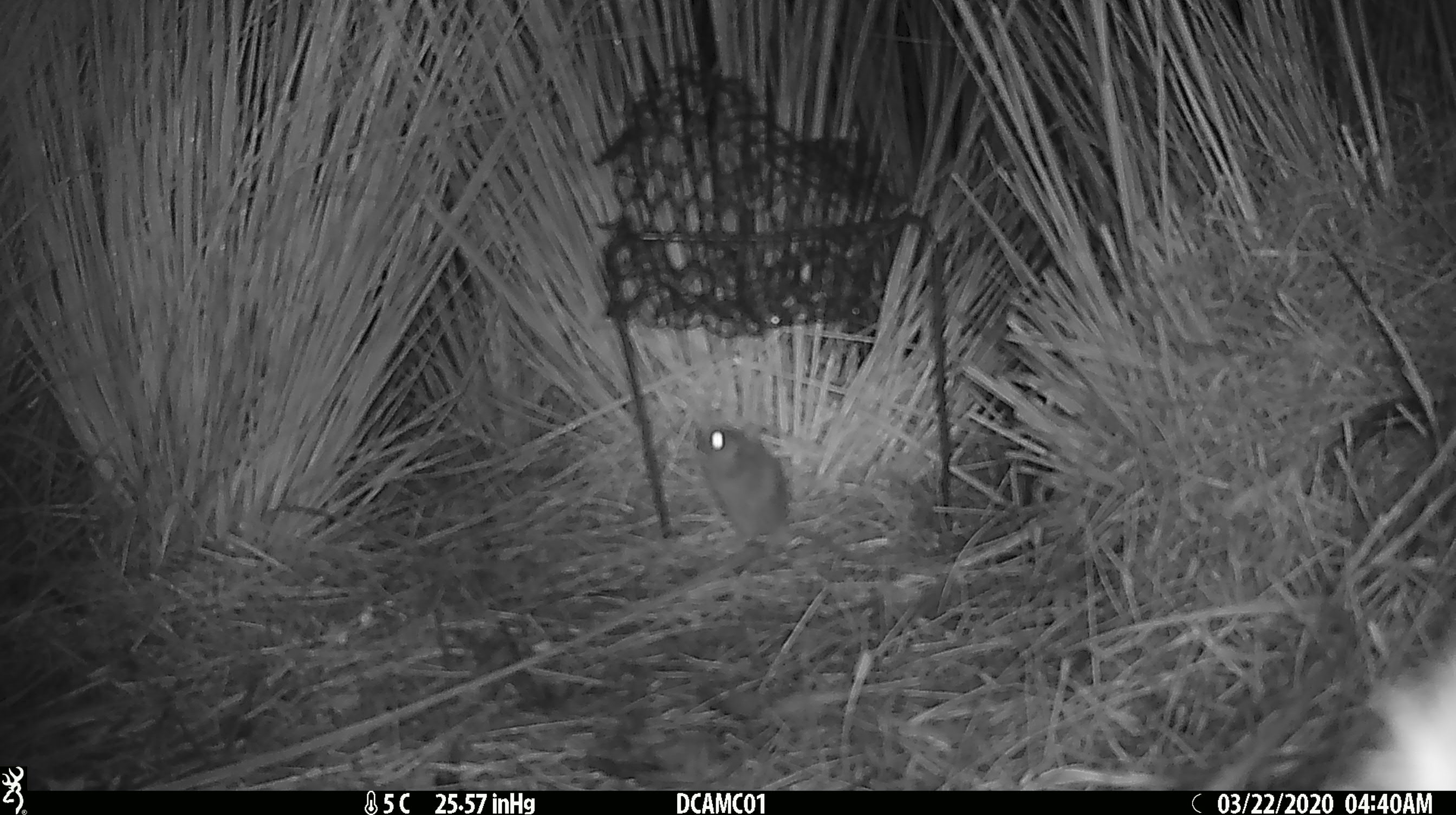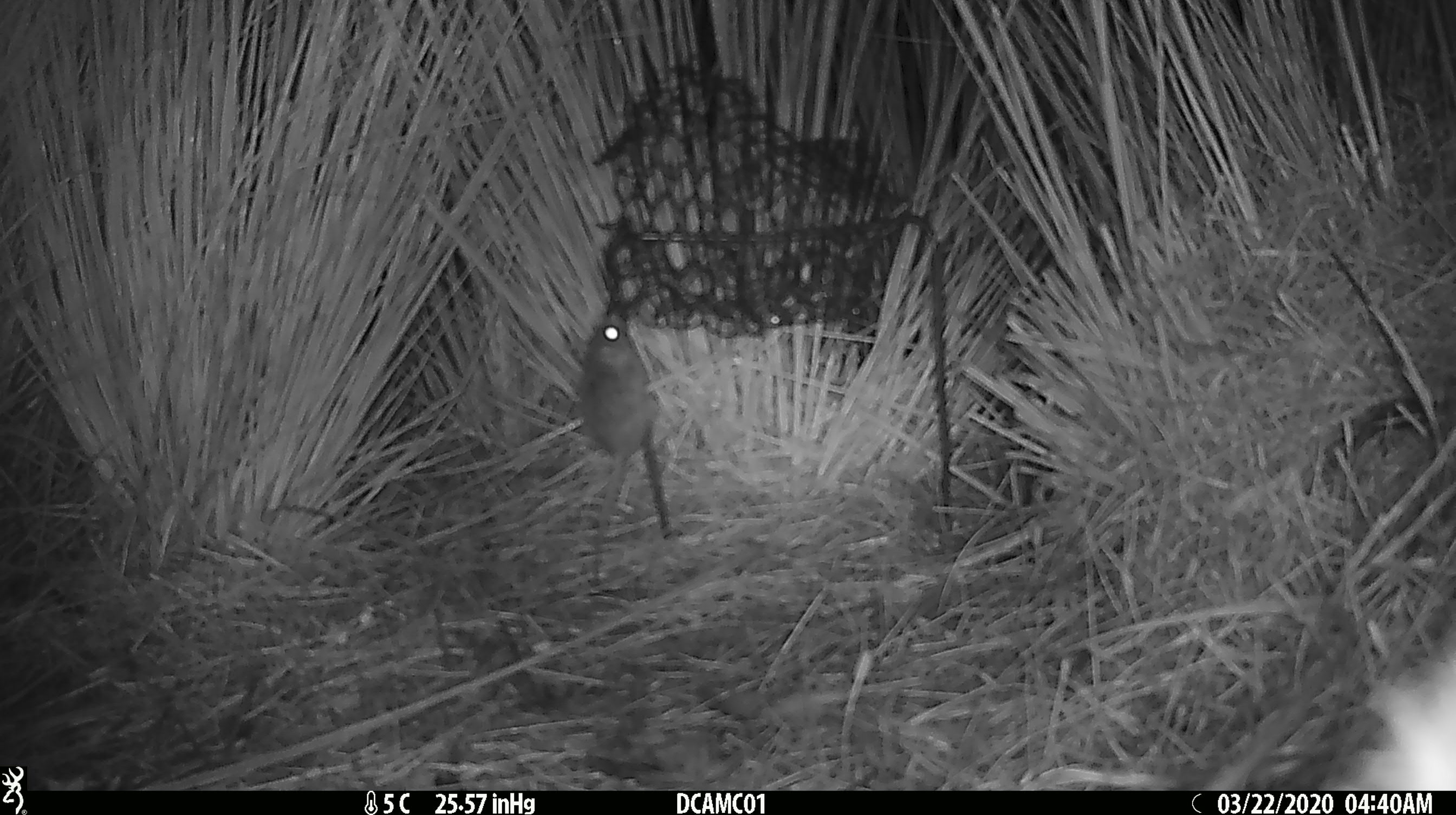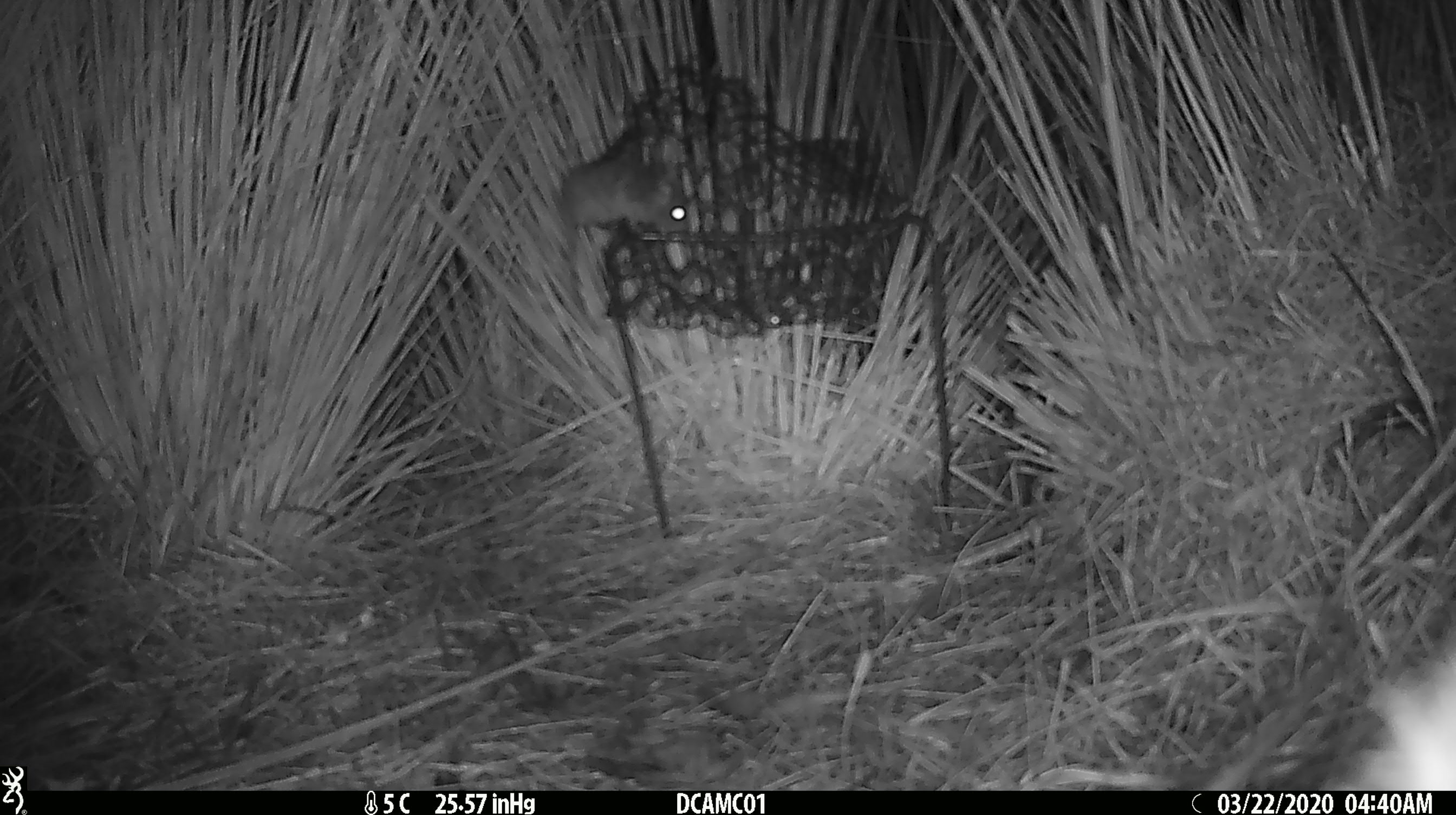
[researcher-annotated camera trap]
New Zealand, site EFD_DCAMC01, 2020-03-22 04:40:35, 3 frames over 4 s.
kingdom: Animalia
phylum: Chordata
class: Mammalia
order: Rodentia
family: Muridae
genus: Mus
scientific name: Mus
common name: mouse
Mouse (Mus).